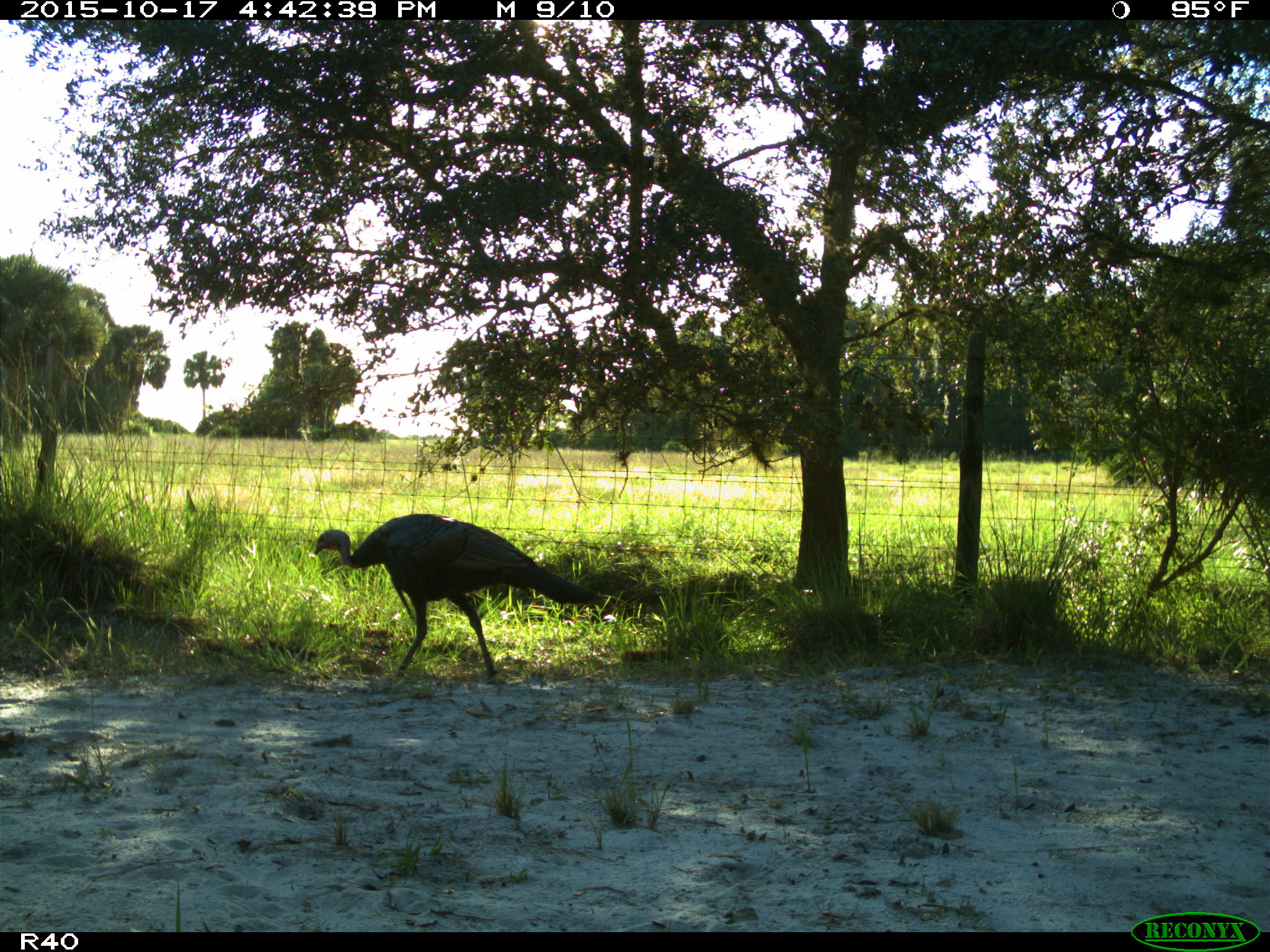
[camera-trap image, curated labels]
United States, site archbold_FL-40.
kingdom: Animalia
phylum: Chordata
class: Aves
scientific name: Aves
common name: birds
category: unidentified bird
Unidentified bird (birds) (Aves).